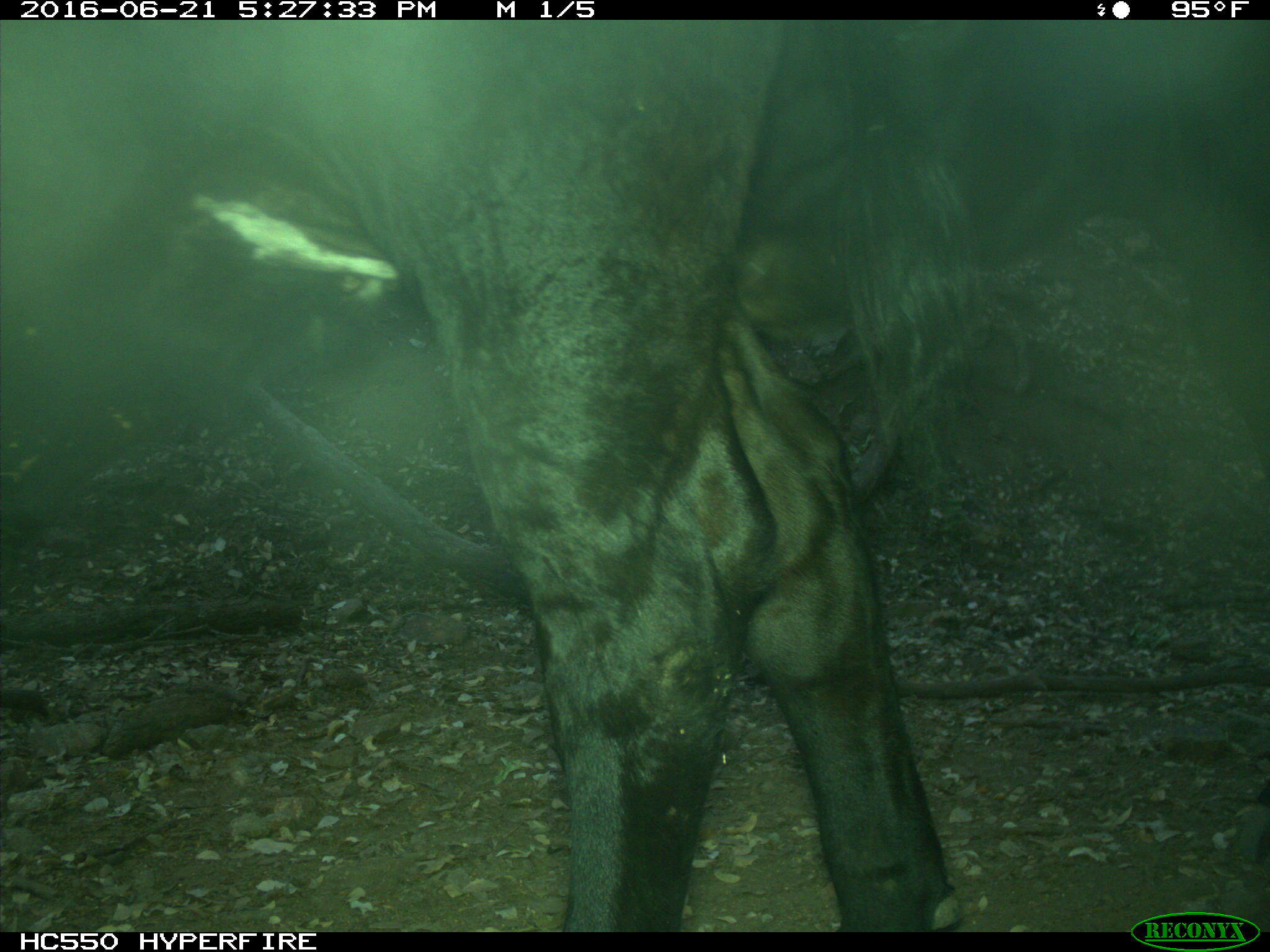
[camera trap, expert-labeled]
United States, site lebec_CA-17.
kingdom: Animalia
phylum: Chordata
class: Mammalia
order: Artiodactyla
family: Bovidae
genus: Bos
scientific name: Bos taurus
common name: domestic cow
Bos taurus (domestic cow).